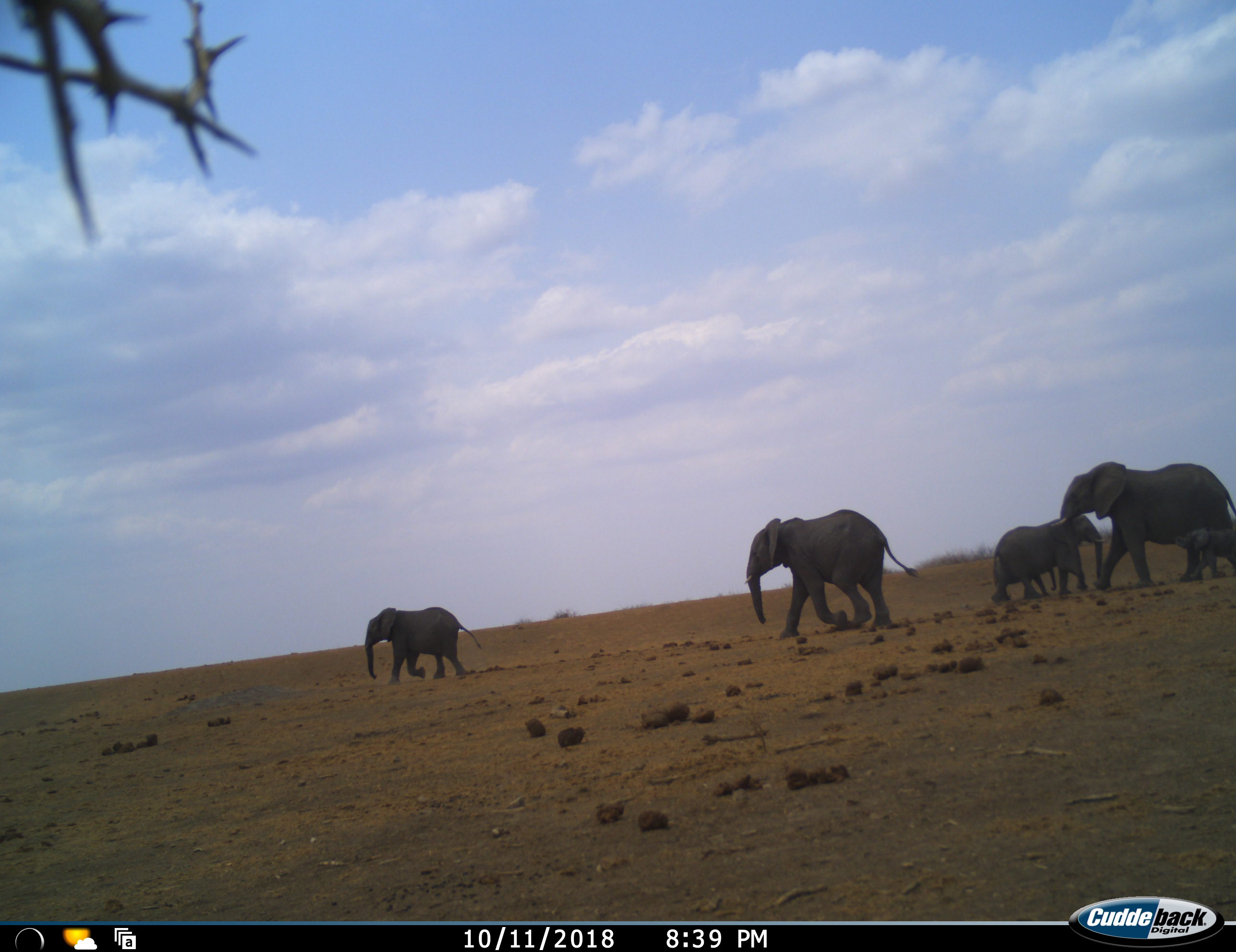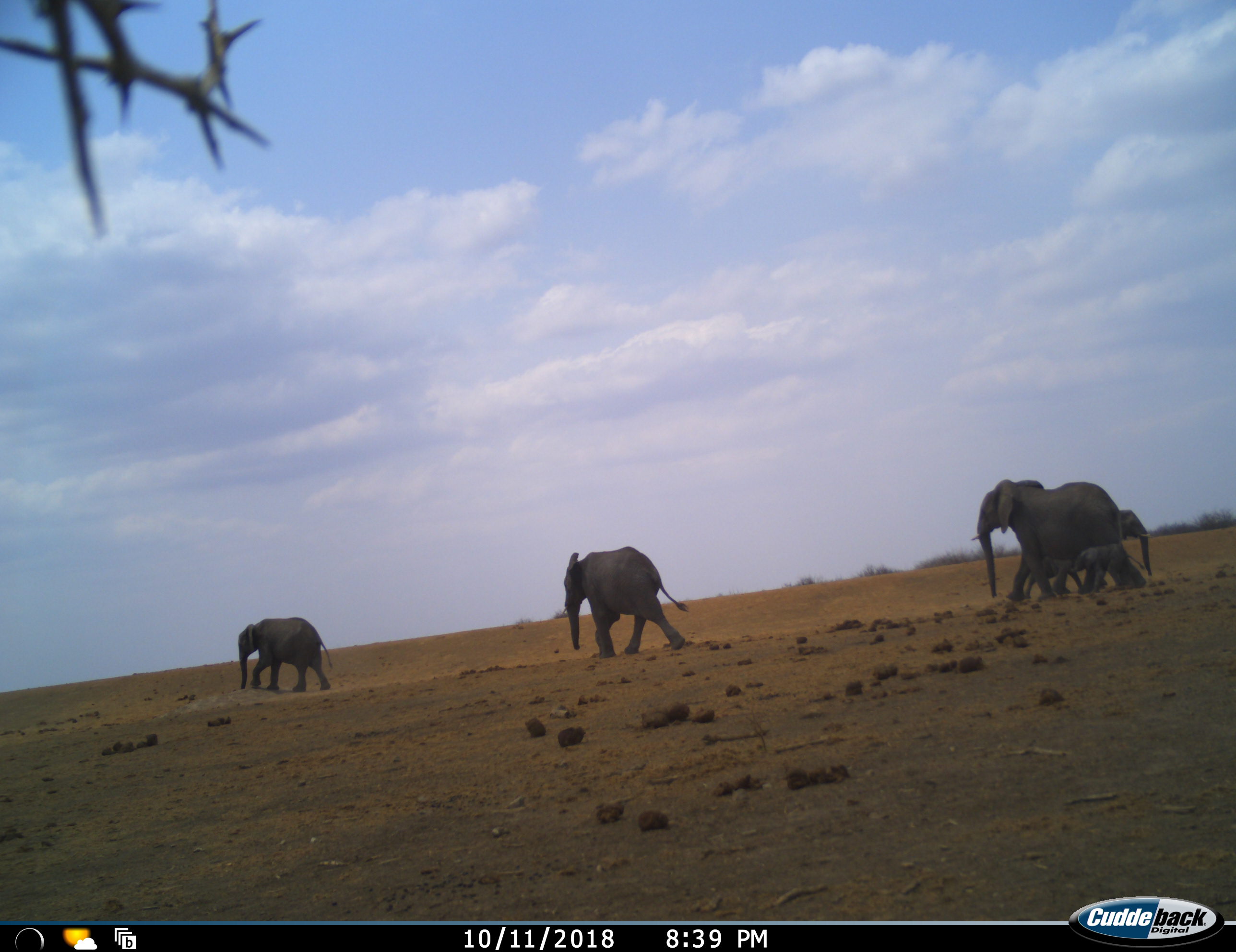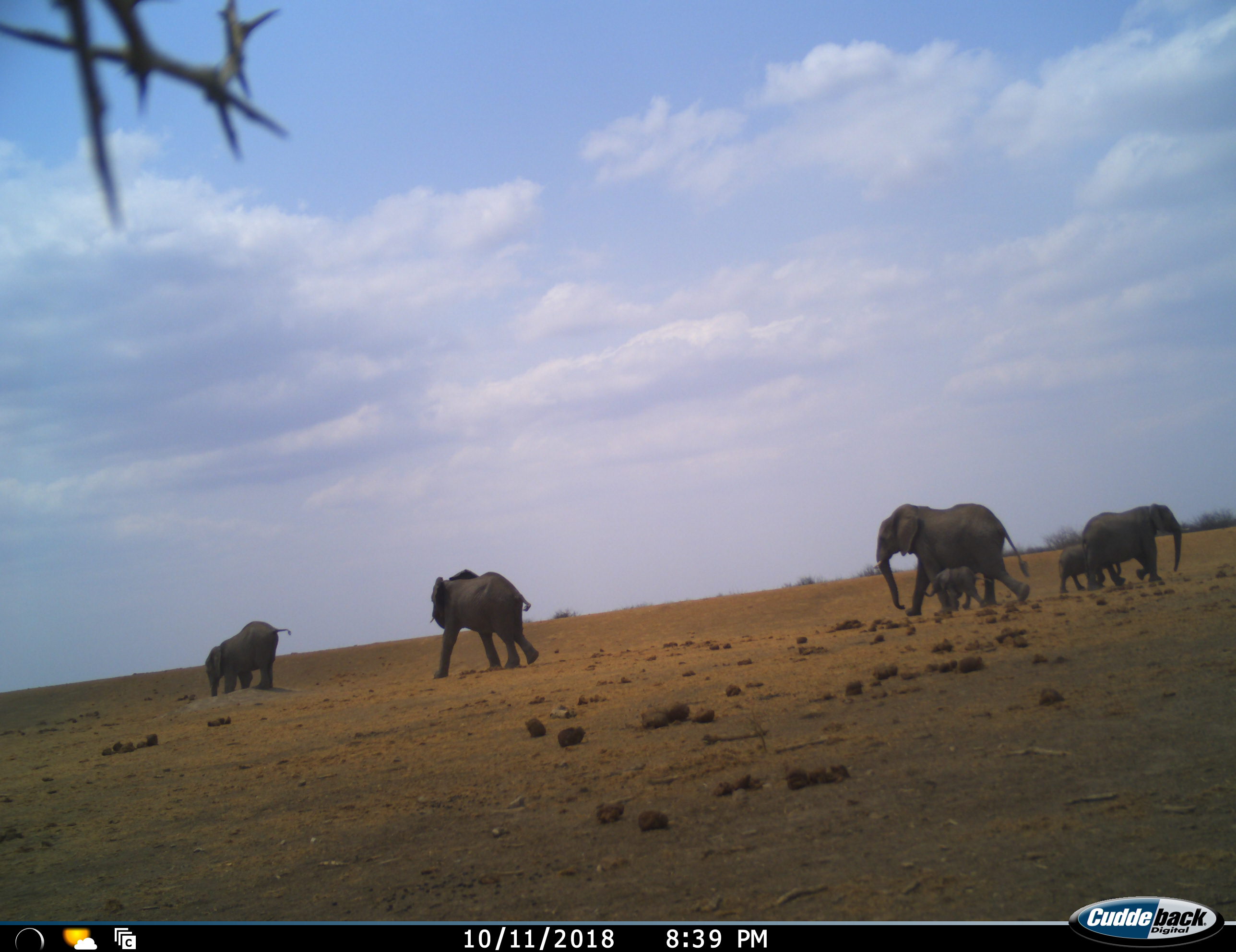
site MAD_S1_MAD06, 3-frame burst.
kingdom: Animalia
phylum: Chordata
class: Mammalia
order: Proboscidea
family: Elephantidae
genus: Loxodonta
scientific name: Loxodonta africana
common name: african bush elephant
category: elephant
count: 6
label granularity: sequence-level